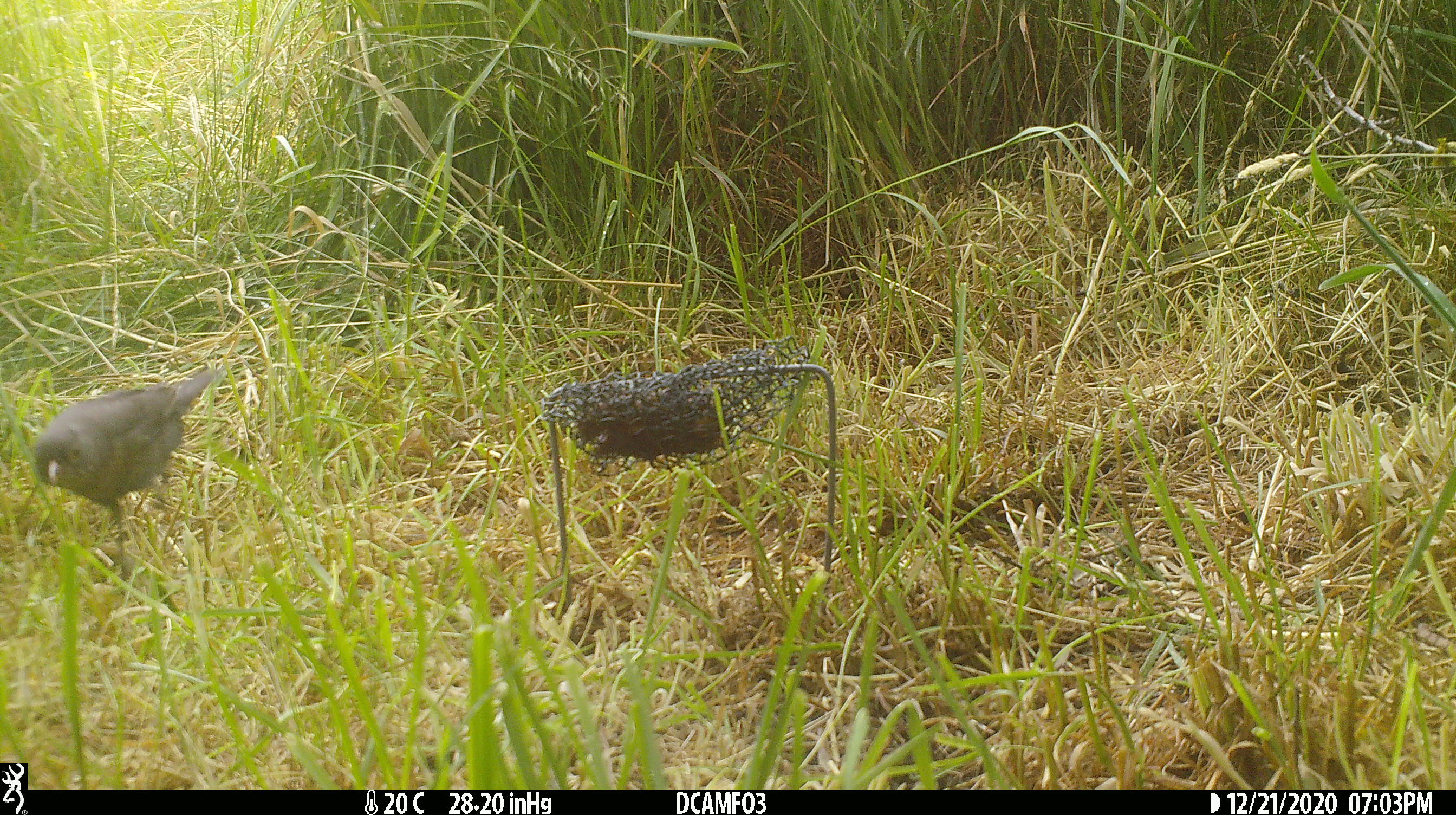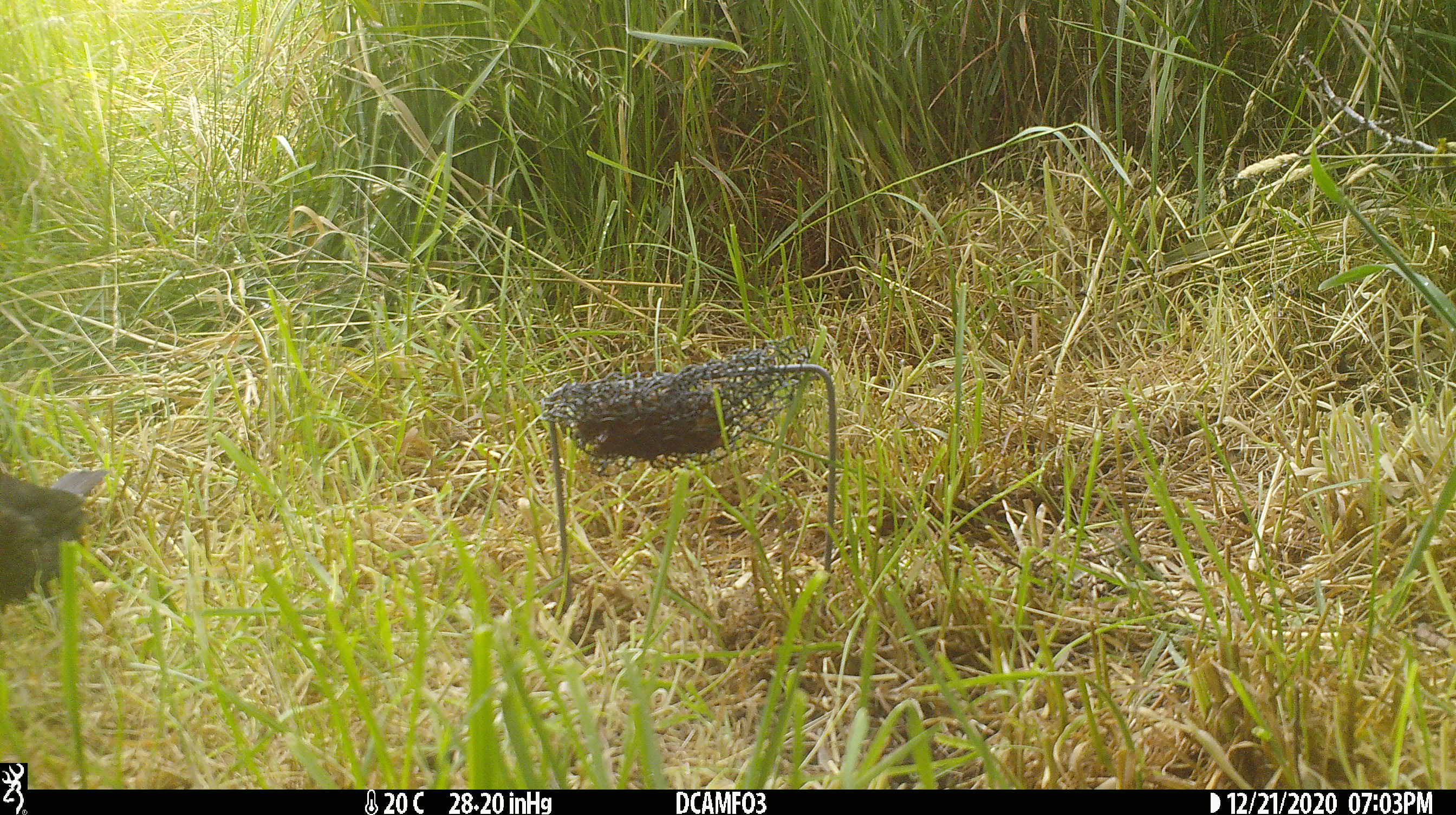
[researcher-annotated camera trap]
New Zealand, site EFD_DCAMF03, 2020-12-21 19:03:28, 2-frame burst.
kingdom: Animalia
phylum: Chordata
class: Aves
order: Passeriformes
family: Turdidae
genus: Turdus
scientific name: Turdus merula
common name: eurasian blackbird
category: blackbird